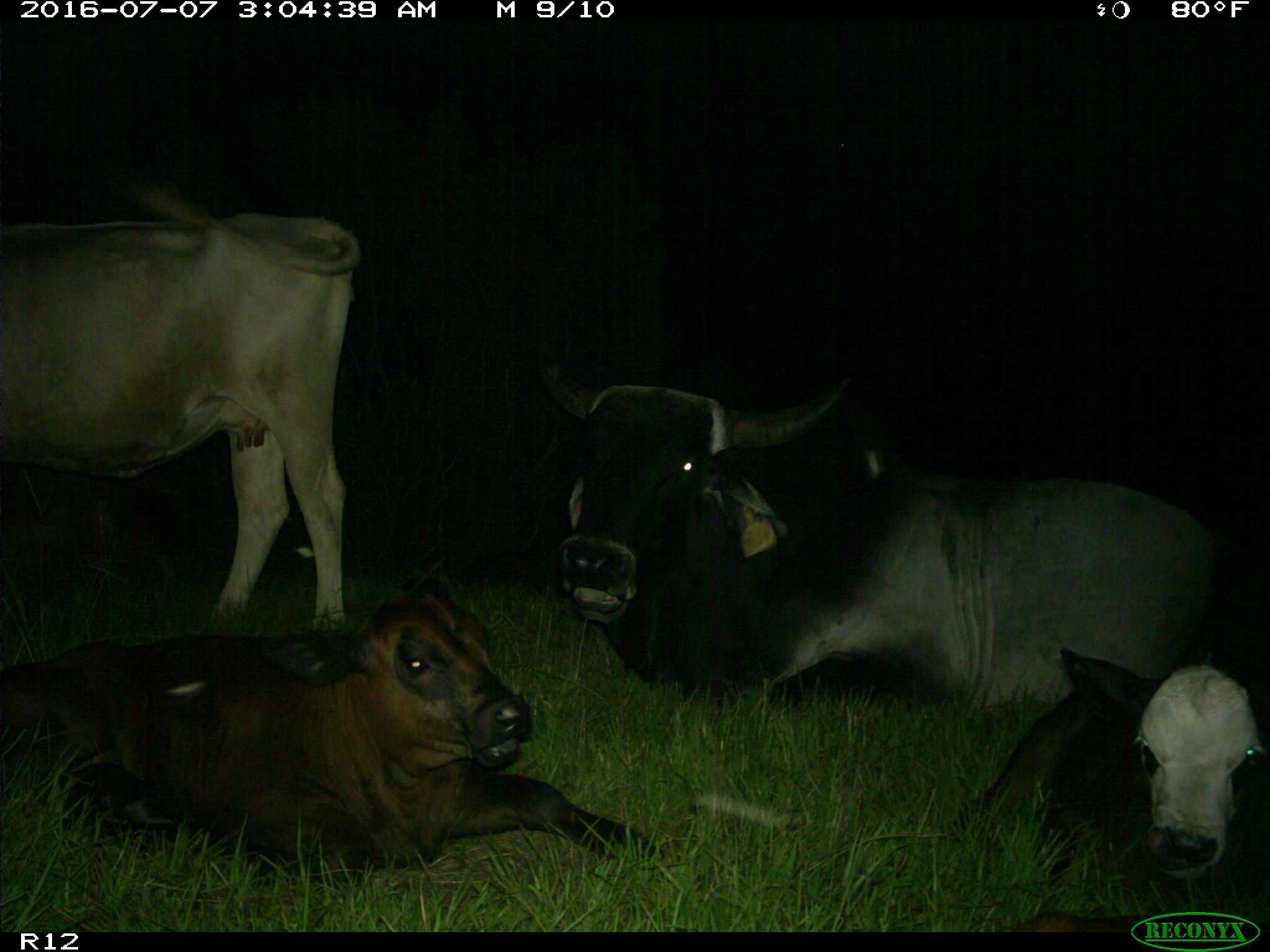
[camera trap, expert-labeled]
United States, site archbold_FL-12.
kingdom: Animalia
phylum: Chordata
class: Mammalia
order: Artiodactyla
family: Bovidae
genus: Bos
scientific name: Bos taurus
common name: domestic cow